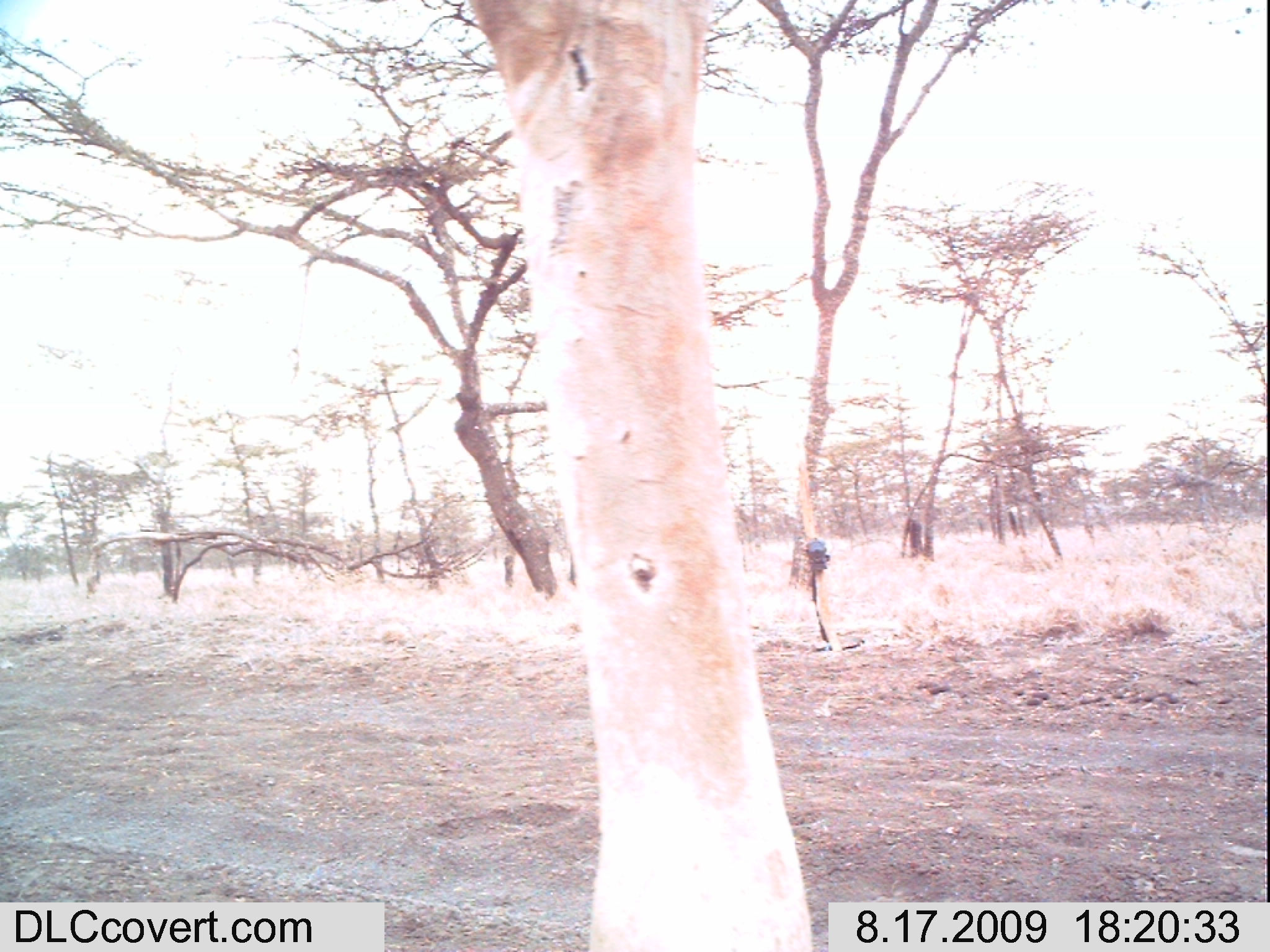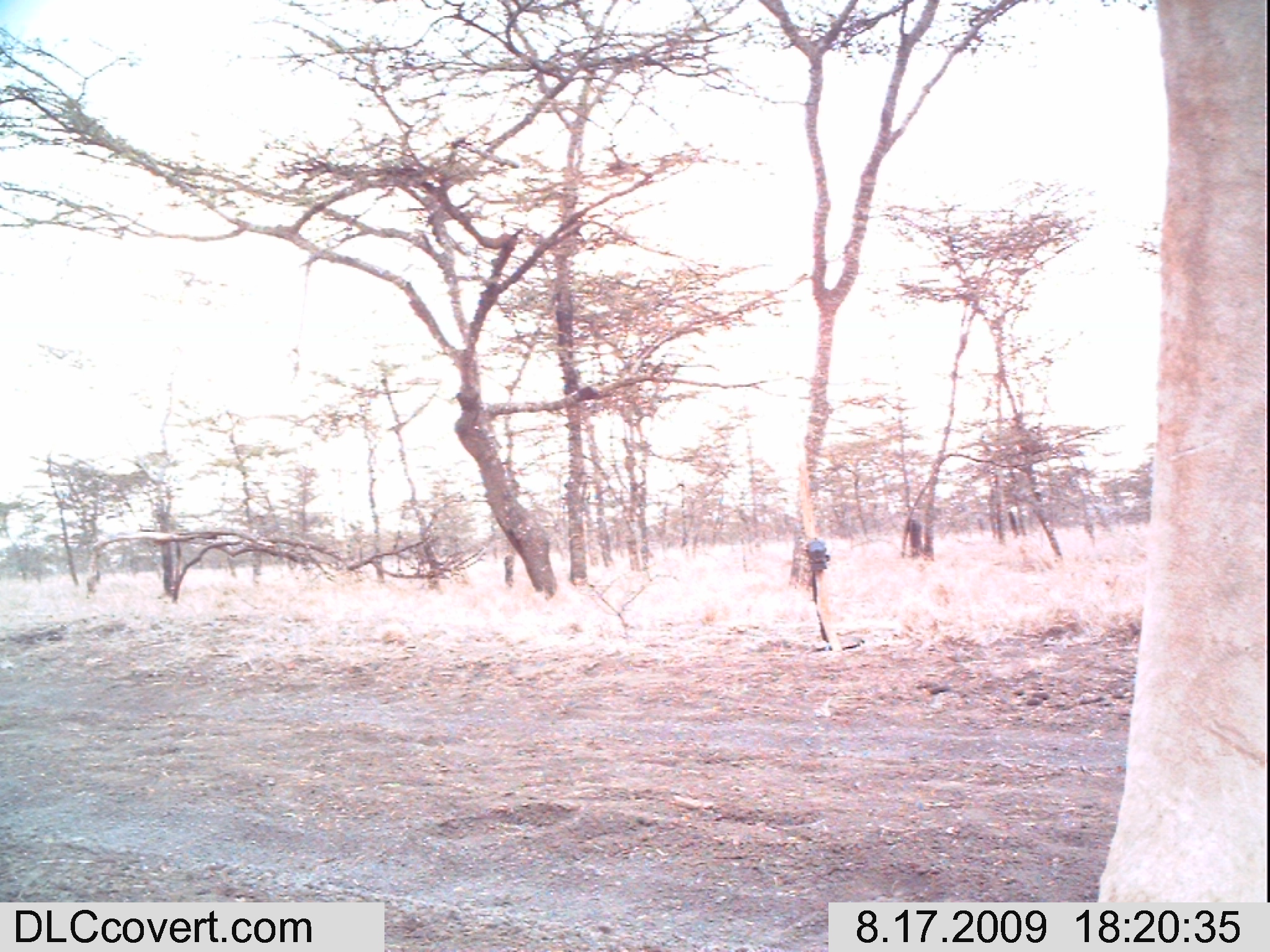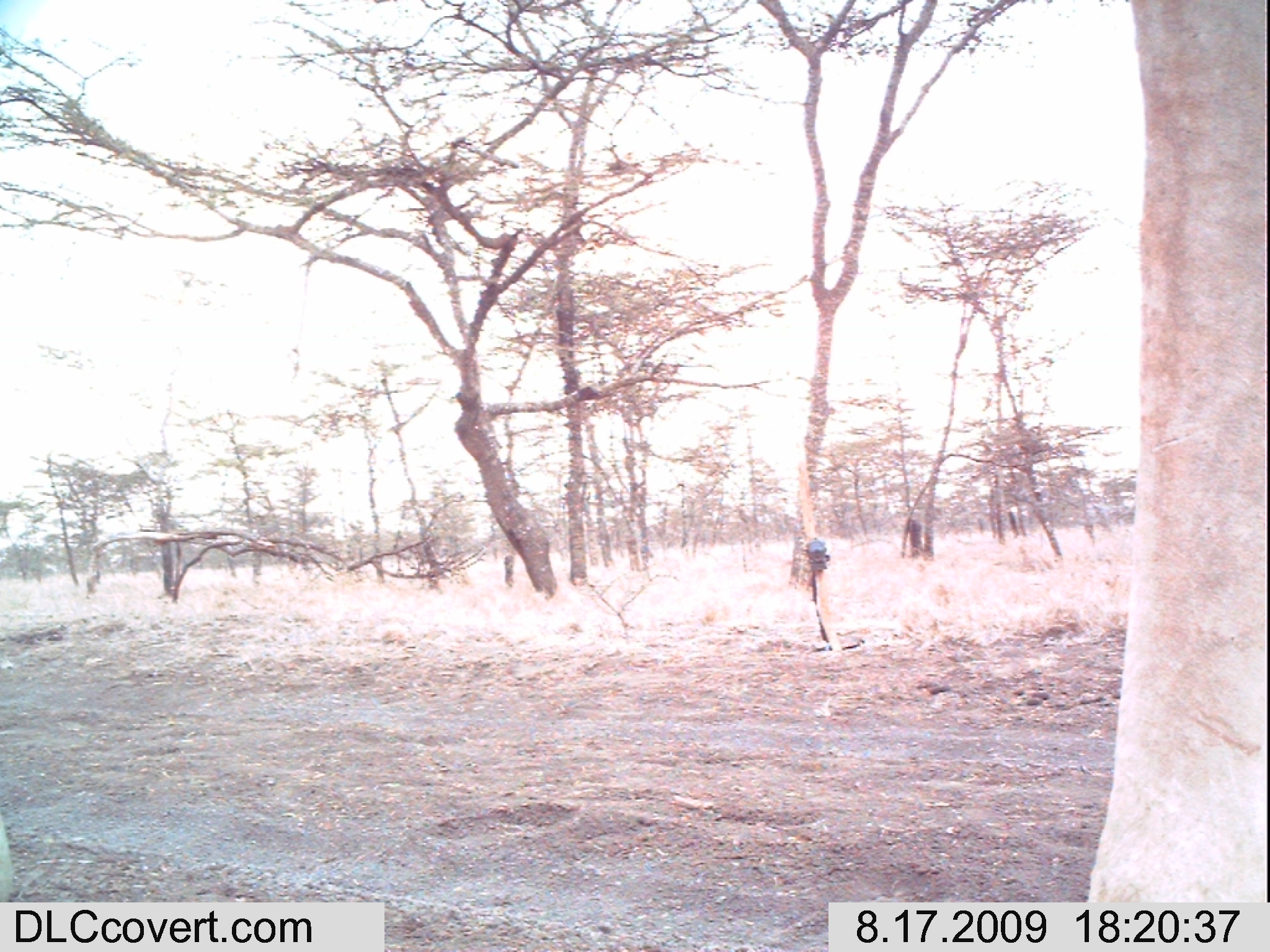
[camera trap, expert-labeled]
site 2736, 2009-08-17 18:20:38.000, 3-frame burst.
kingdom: Animalia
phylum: Chordata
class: Mammalia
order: Artiodactyla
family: Giraffidae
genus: Giraffa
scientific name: Giraffa camelopardalis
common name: giraffe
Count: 1.